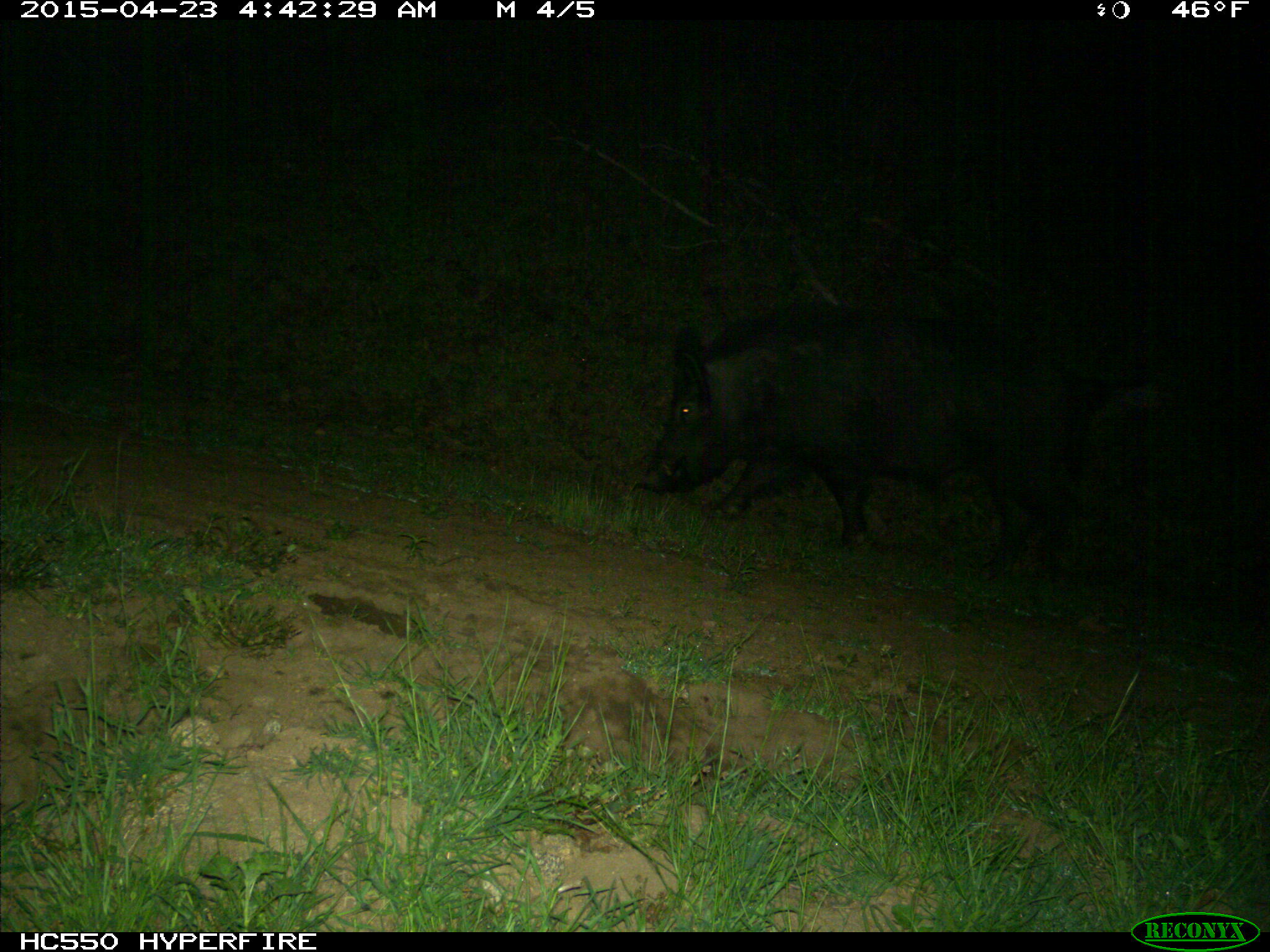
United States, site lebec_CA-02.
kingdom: Animalia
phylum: Chordata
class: Mammalia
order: Artiodactyla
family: Suidae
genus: Sus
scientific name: Sus scrofa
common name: wild boar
Sus scrofa (wild boar).